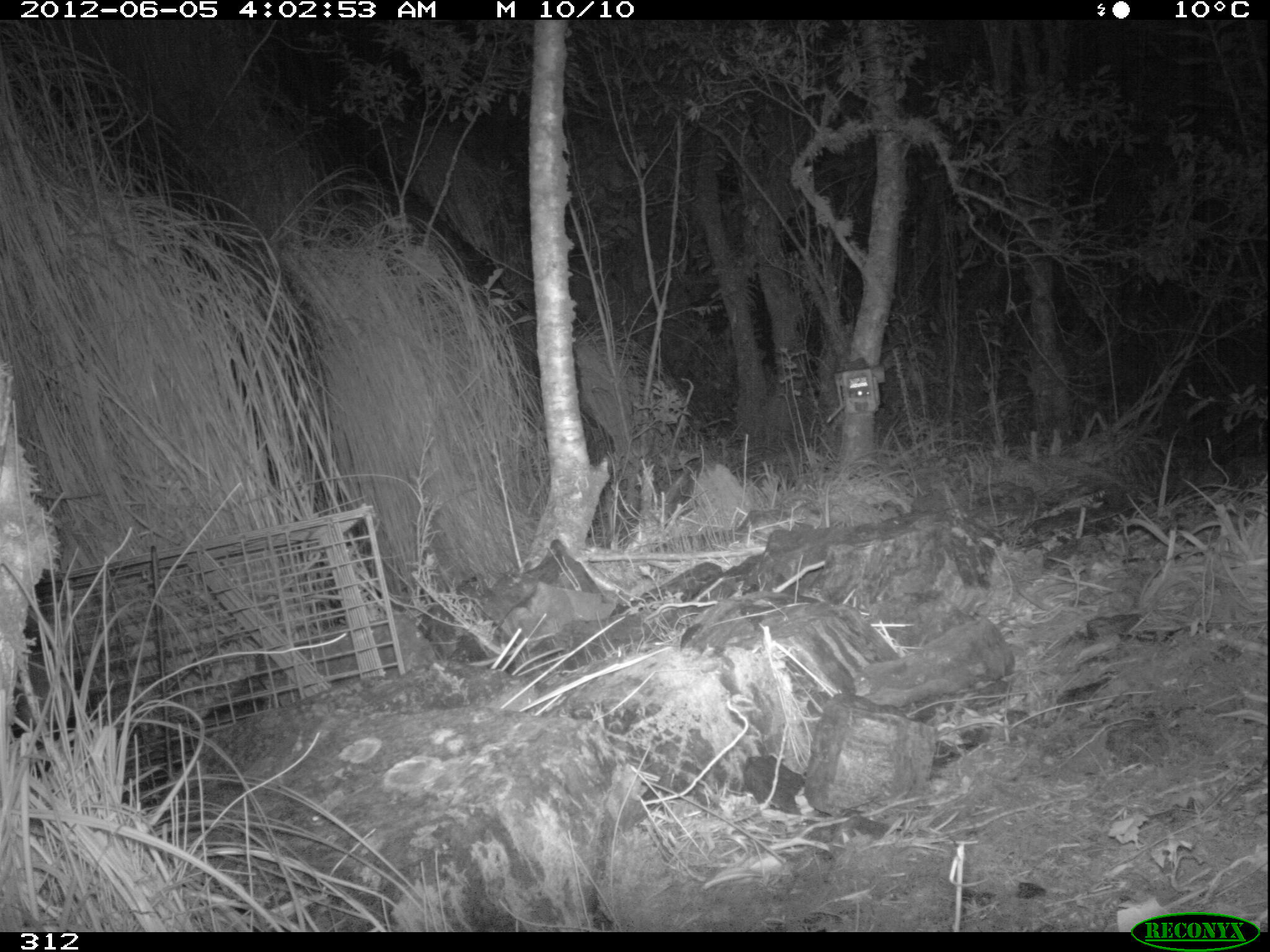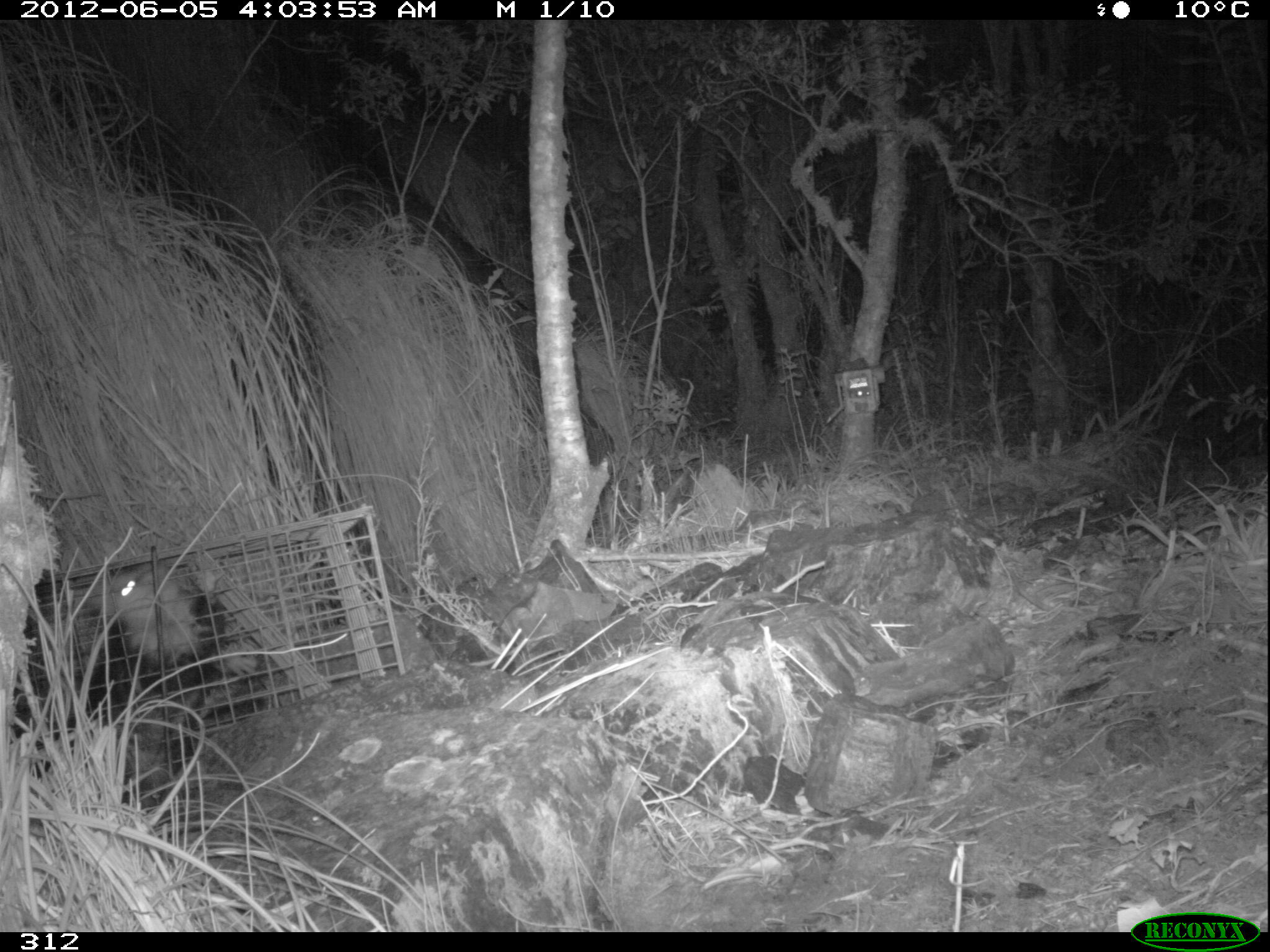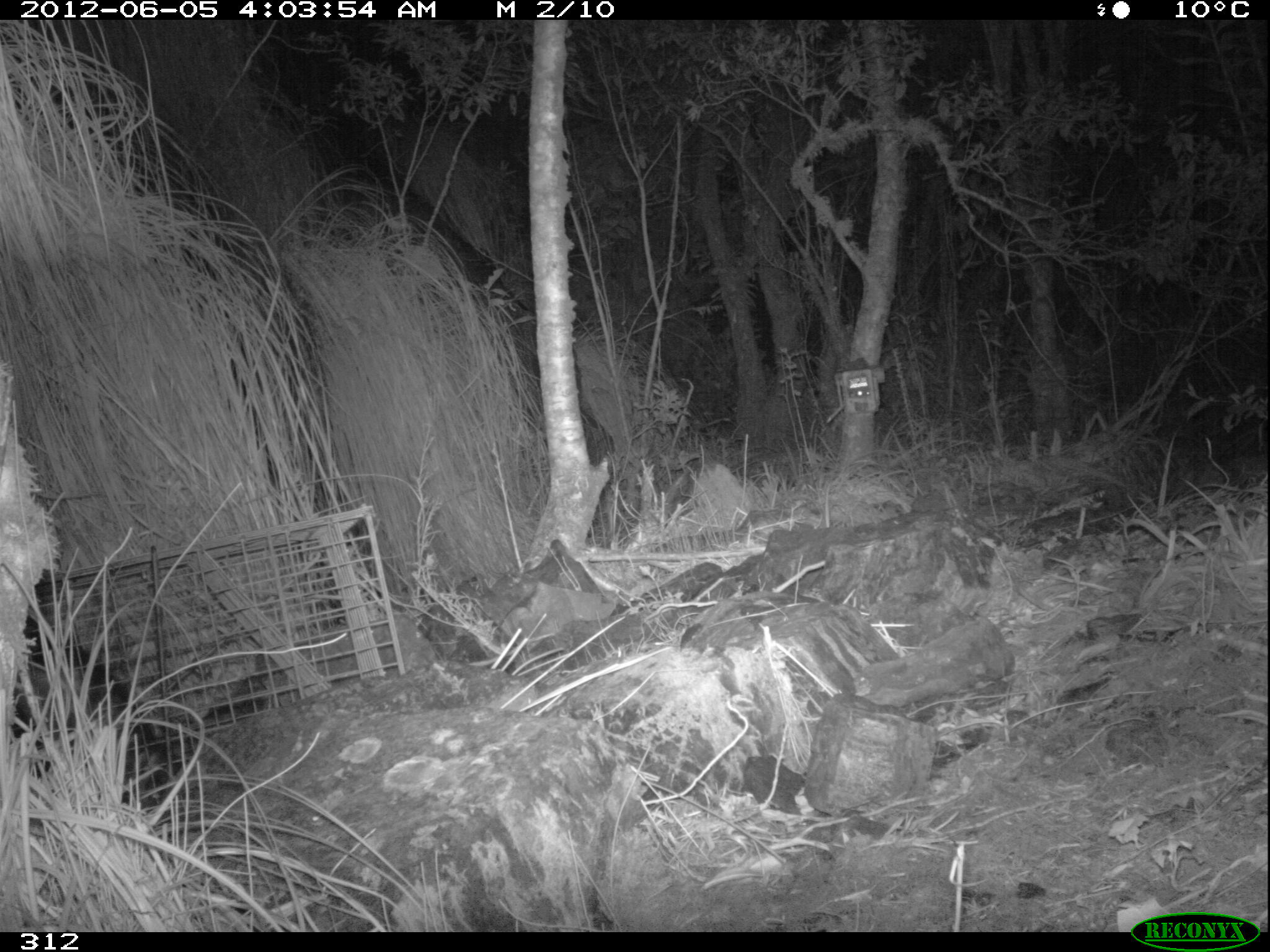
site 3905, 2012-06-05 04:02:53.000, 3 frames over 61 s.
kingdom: Animalia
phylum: Chordata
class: Mammalia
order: Didelphimorphia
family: Didelphidae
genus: Didelphis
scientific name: Didelphis pernigra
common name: andean white-eared opossum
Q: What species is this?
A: Didelphis pernigra (andean white-eared opossum).